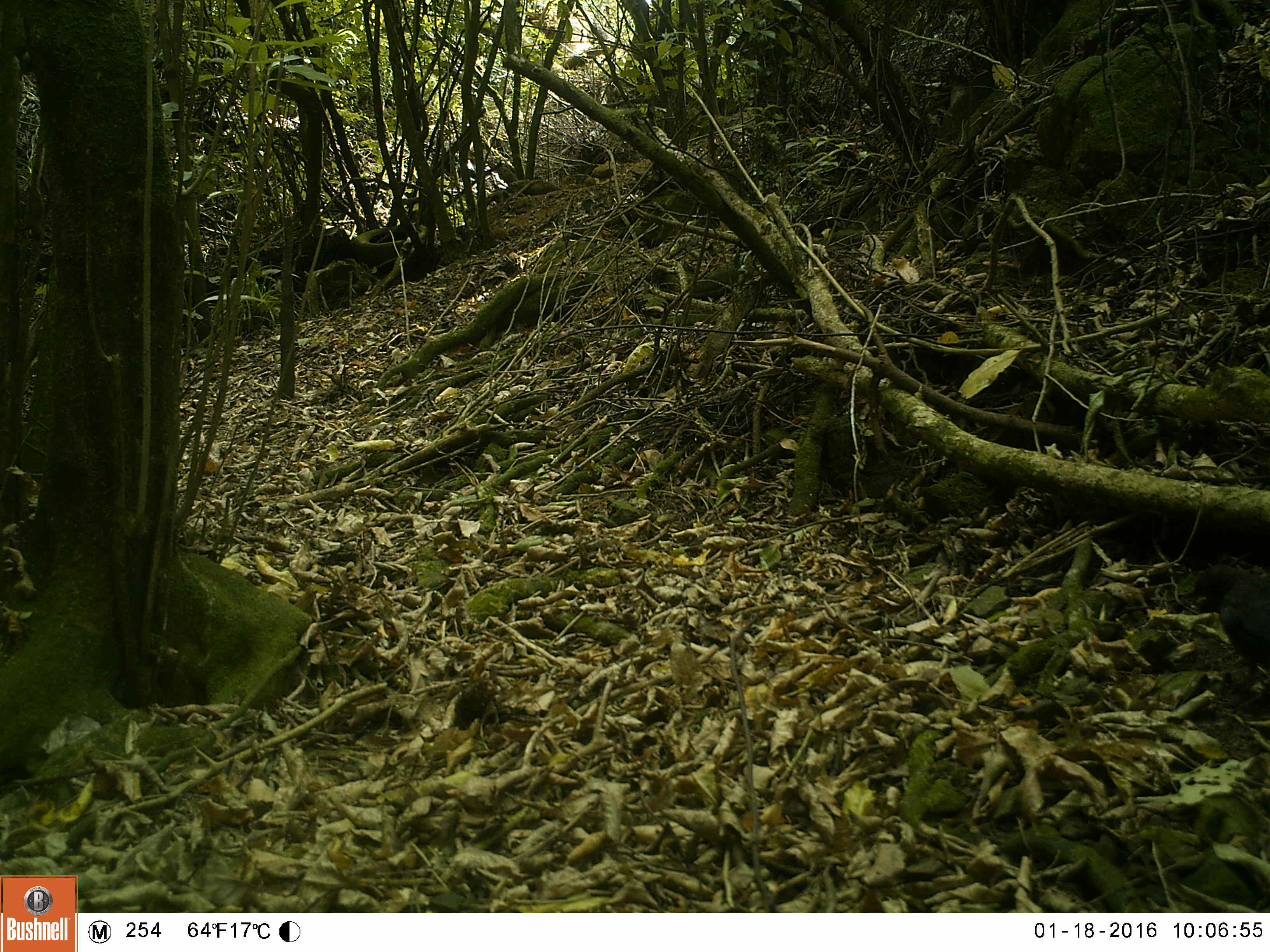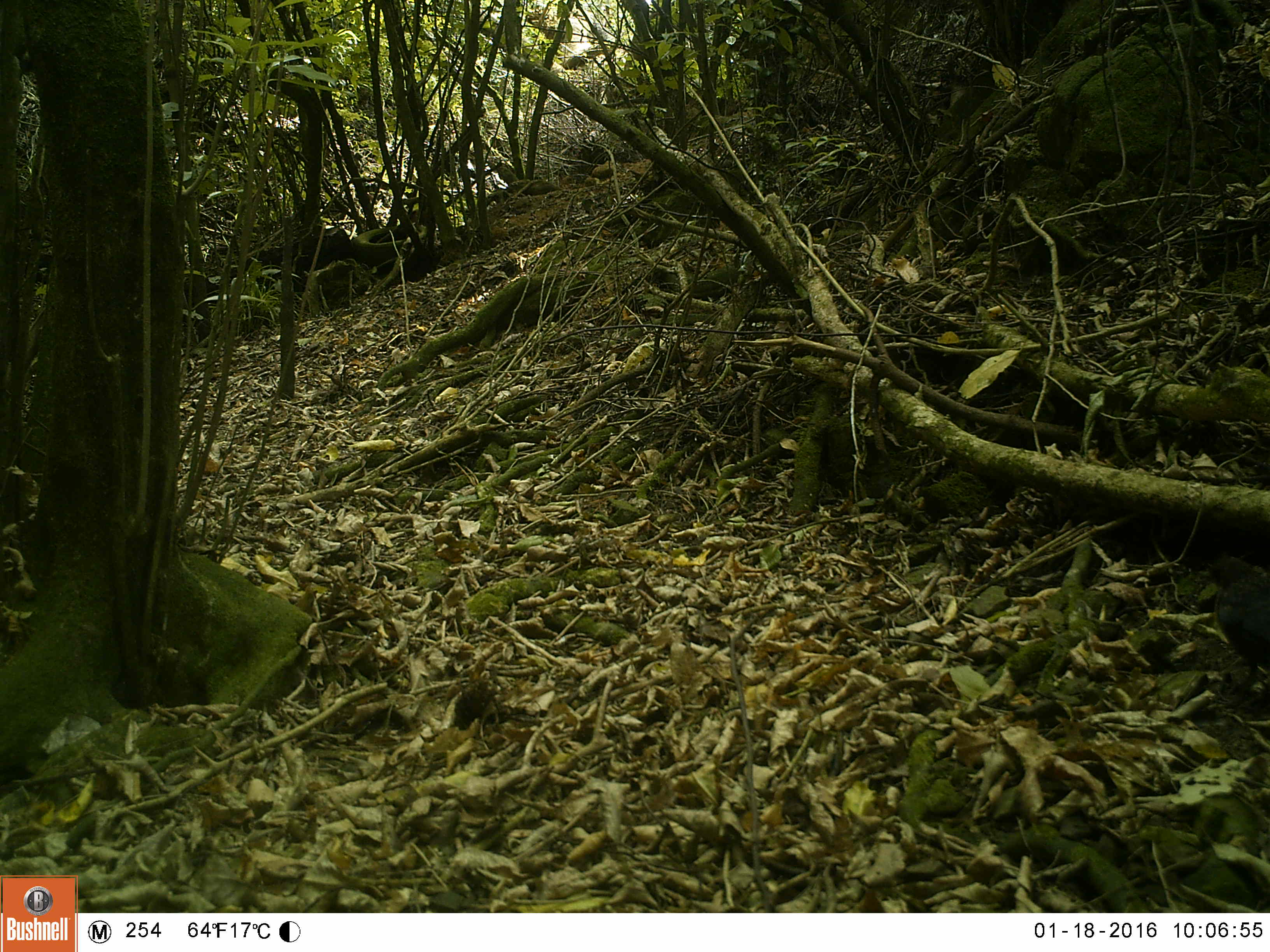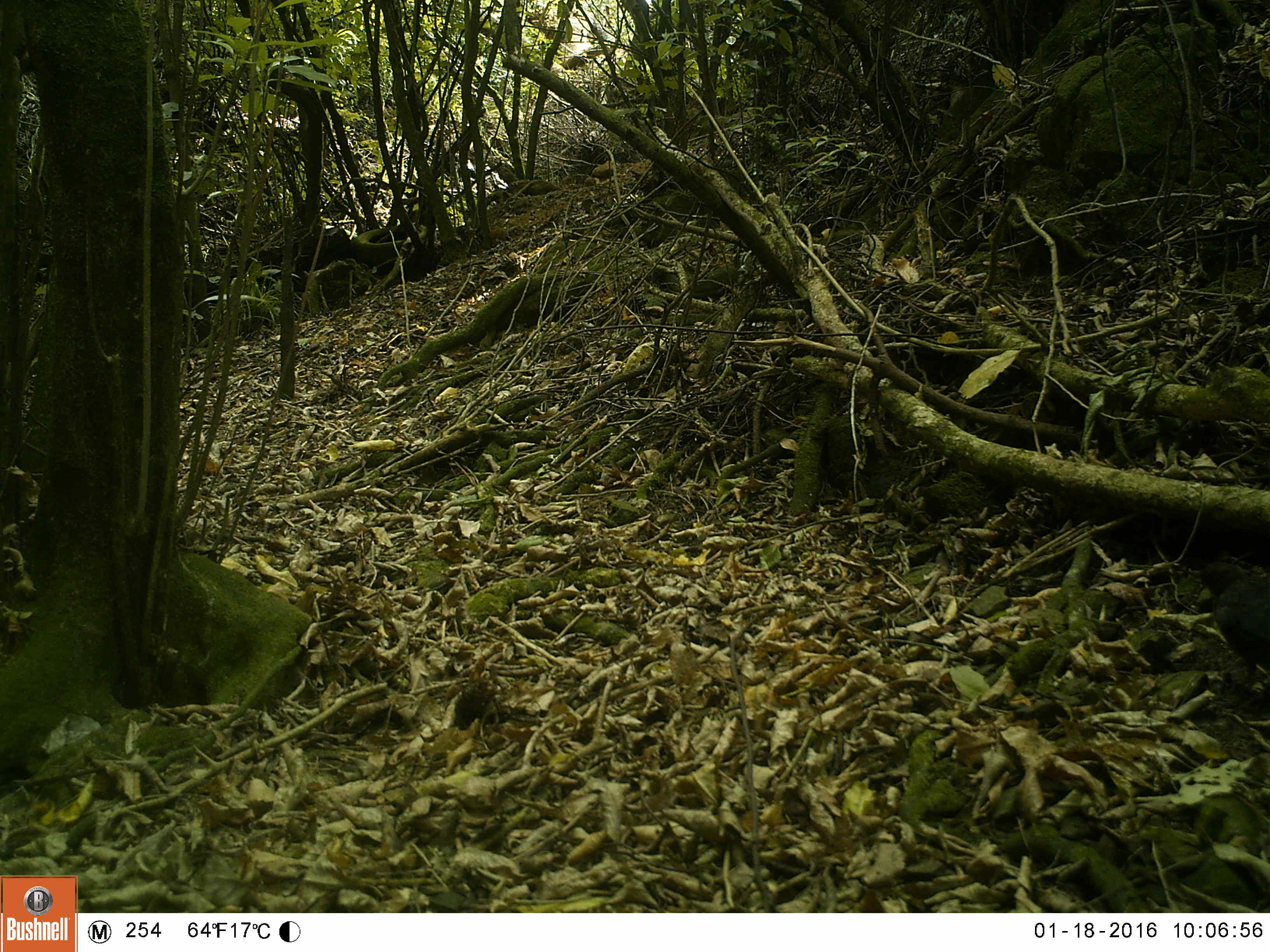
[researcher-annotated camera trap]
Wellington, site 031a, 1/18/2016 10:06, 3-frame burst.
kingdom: Animalia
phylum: Chordata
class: Aves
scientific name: Aves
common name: bird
Bird (Aves).